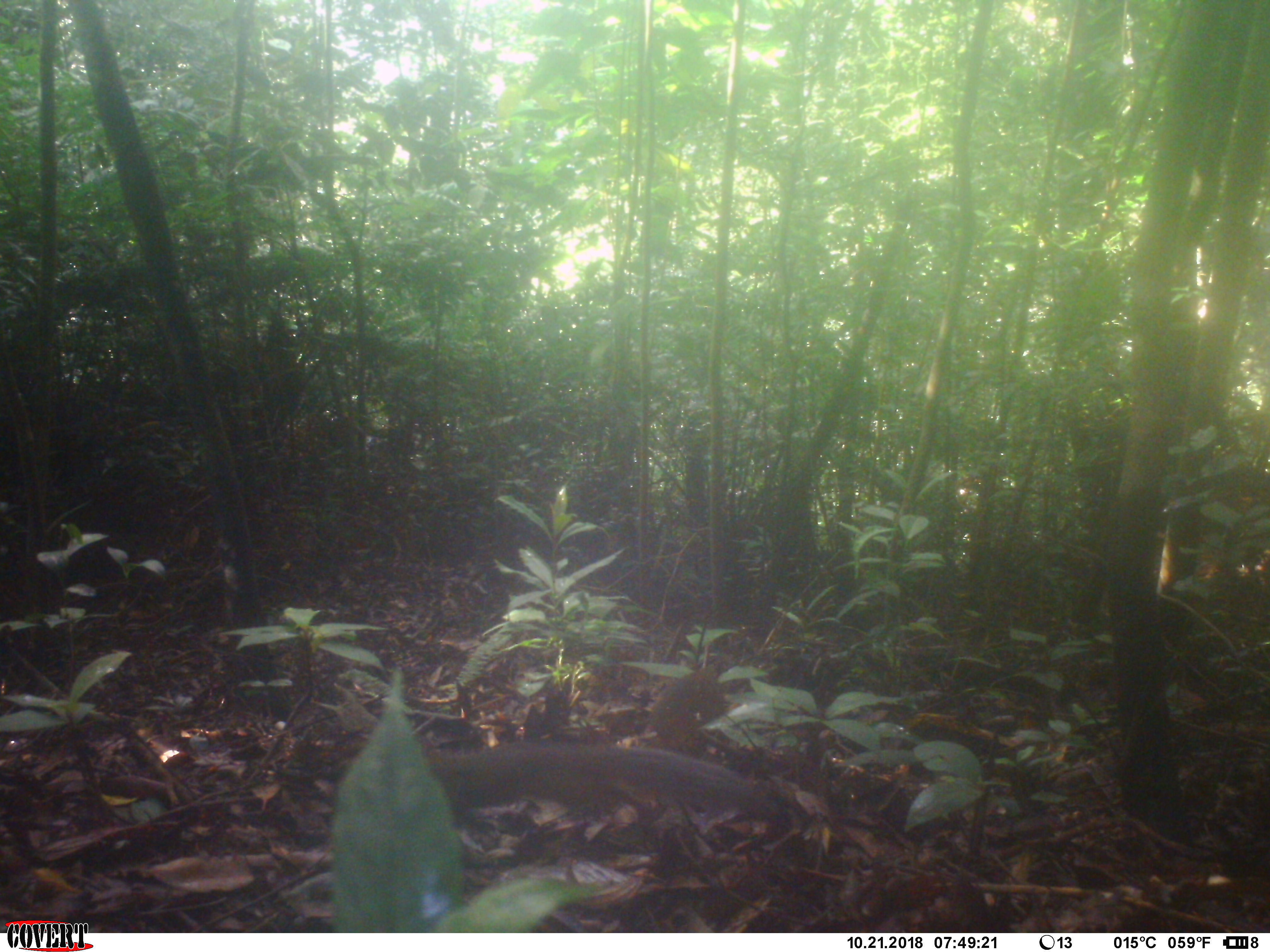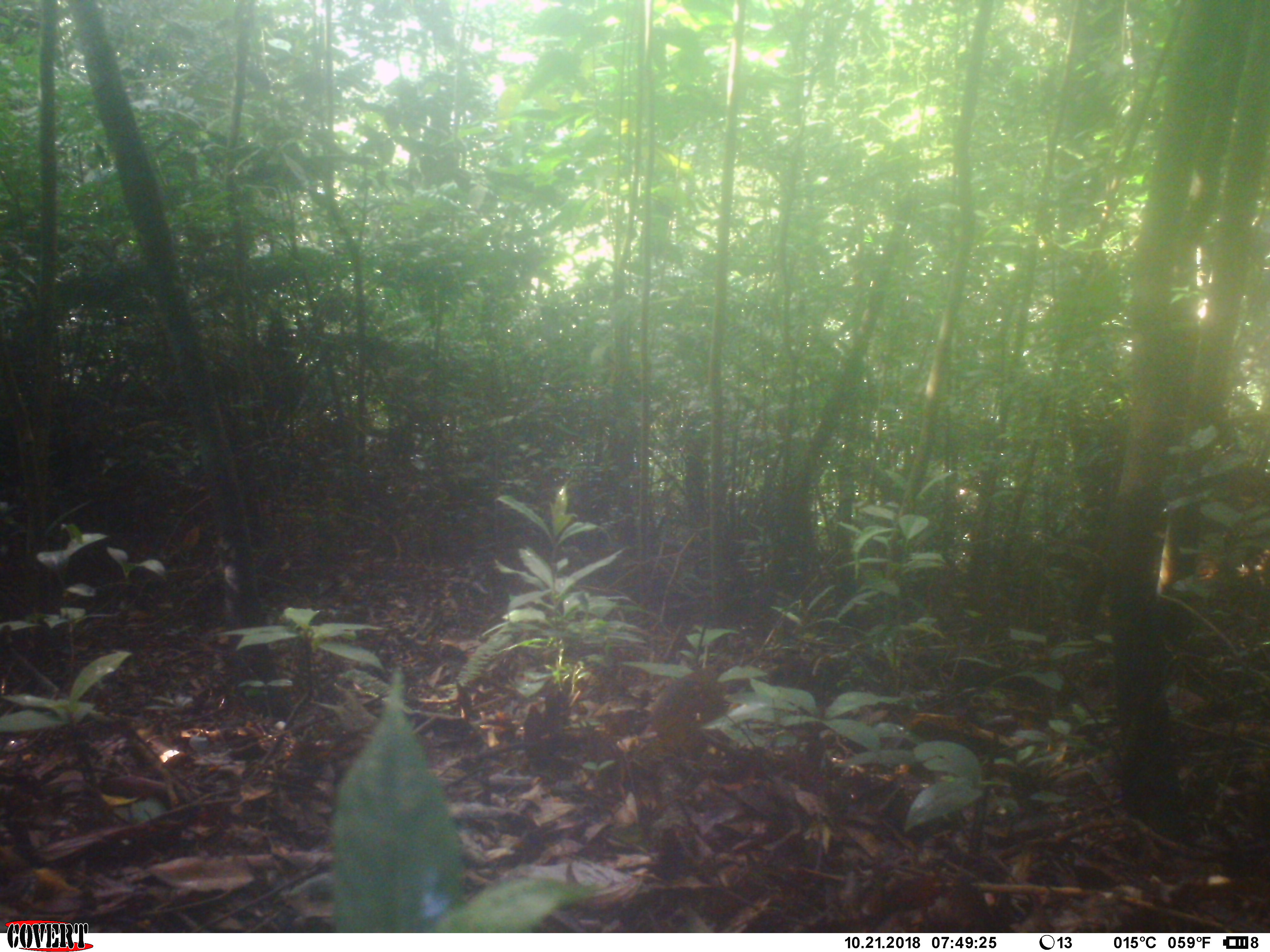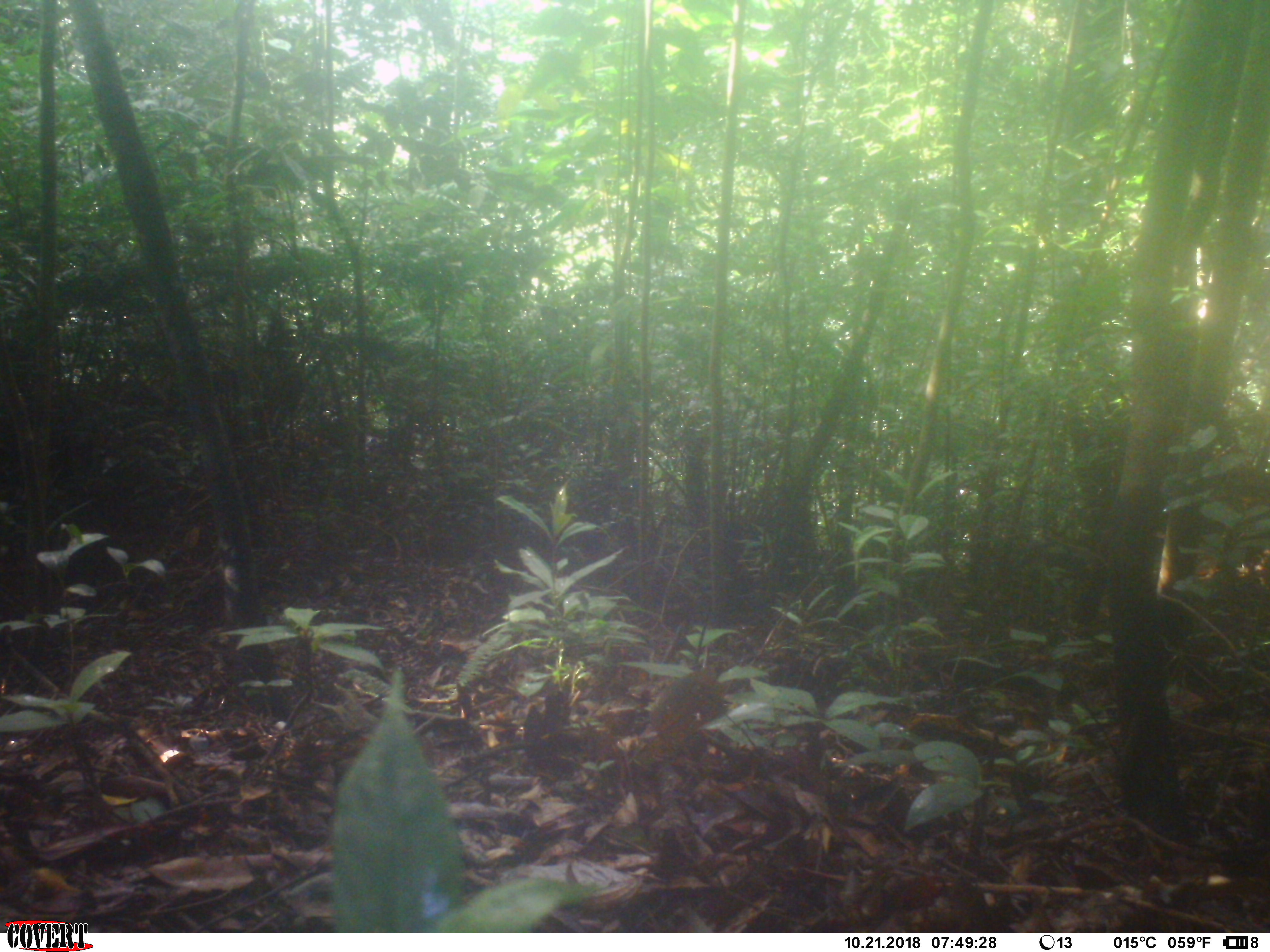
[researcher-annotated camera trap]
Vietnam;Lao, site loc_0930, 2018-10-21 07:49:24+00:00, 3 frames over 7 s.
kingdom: Animalia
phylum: Chordata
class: Mammalia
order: Rodentia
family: Sciuridae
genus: Dremomys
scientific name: Dremomys rufigenis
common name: red-cheeked squirrel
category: red cheeked squirrel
Red cheeked squirrel (red-cheeked squirrel) (Dremomys rufigenis). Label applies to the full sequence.